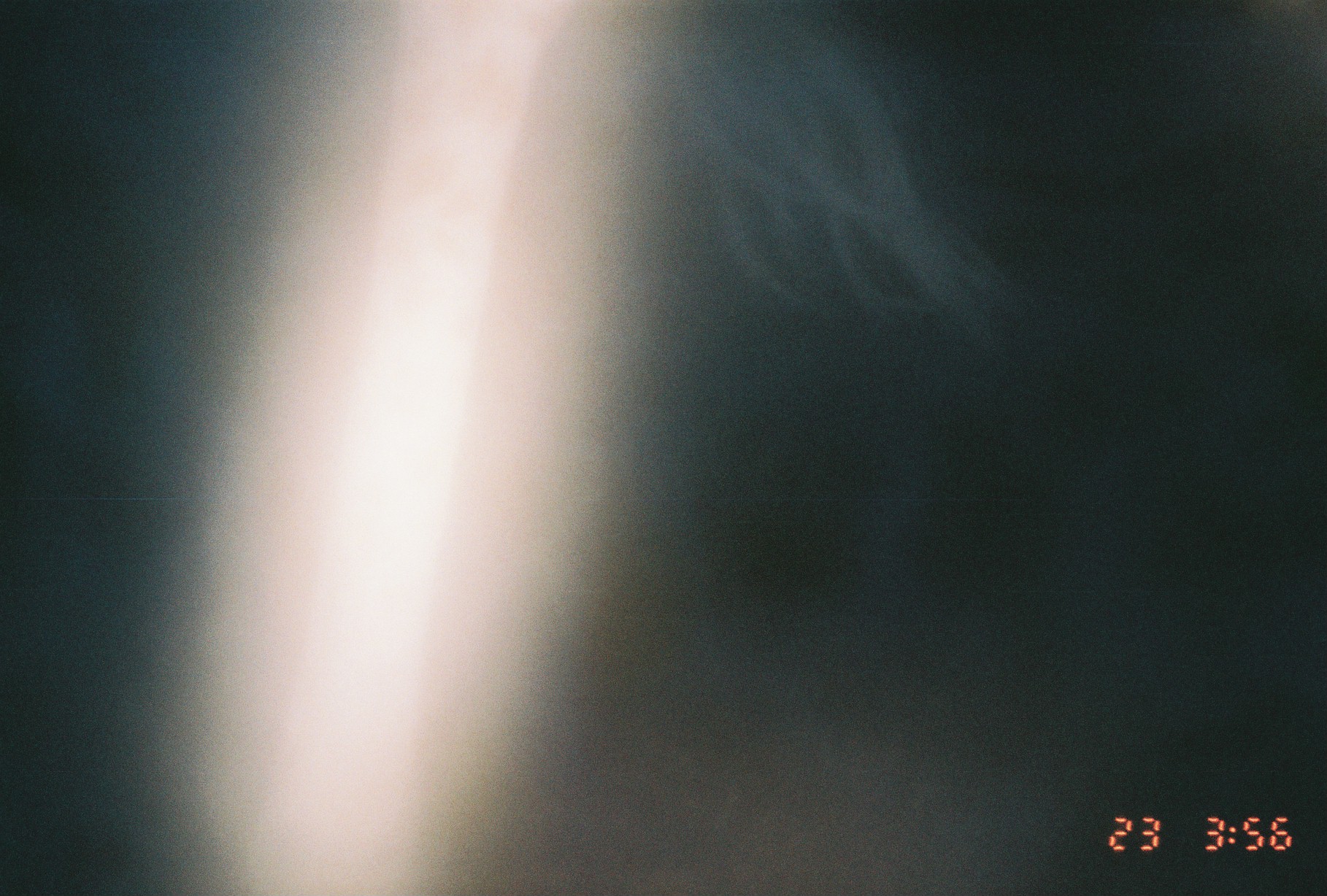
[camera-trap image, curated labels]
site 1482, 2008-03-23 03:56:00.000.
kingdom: Animalia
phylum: Chordata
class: Mammalia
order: Artiodactyla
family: Bovidae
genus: Bos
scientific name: Bos taurus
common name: domestic cattle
Bos taurus (domestic cattle), count 1.